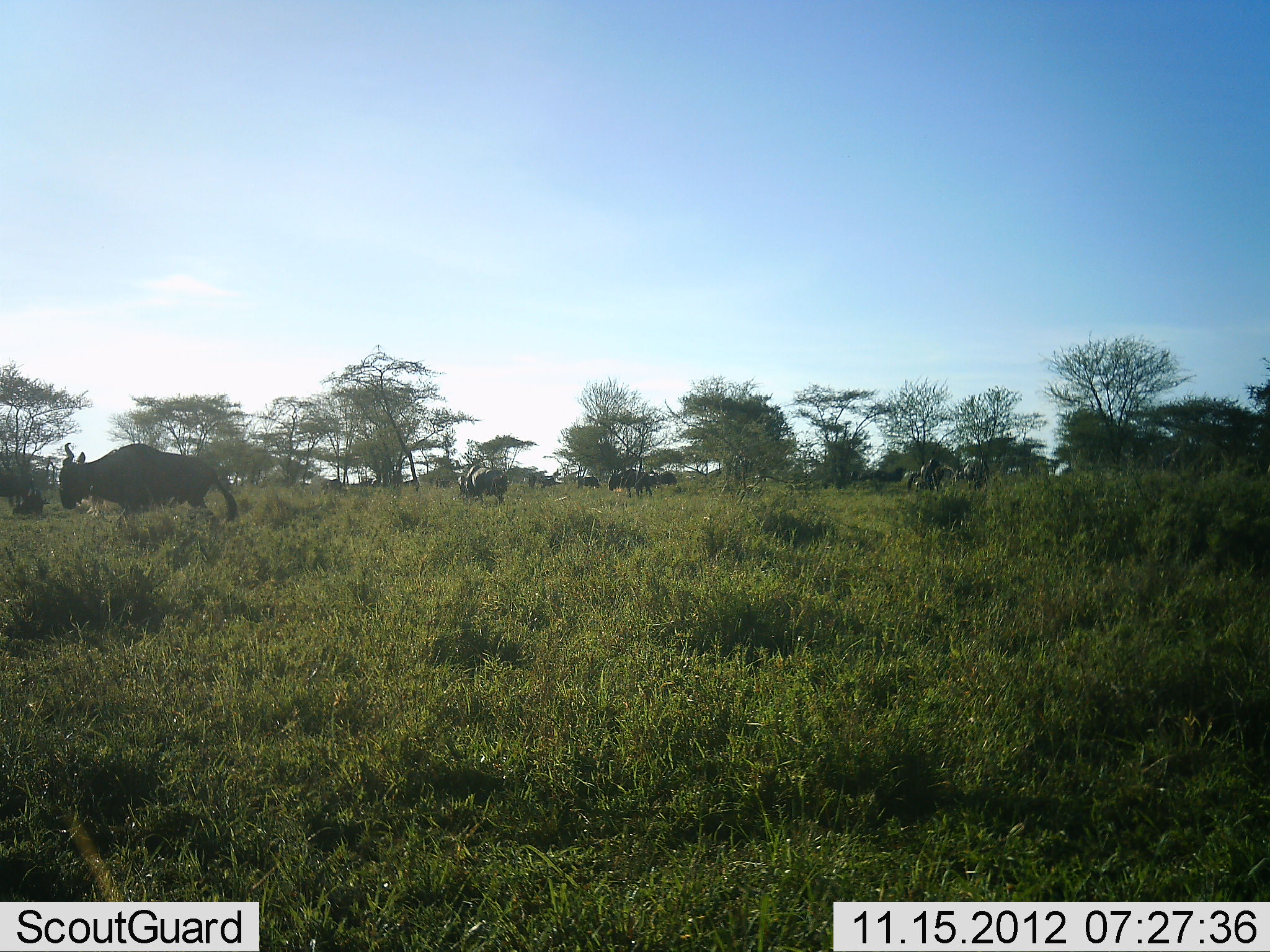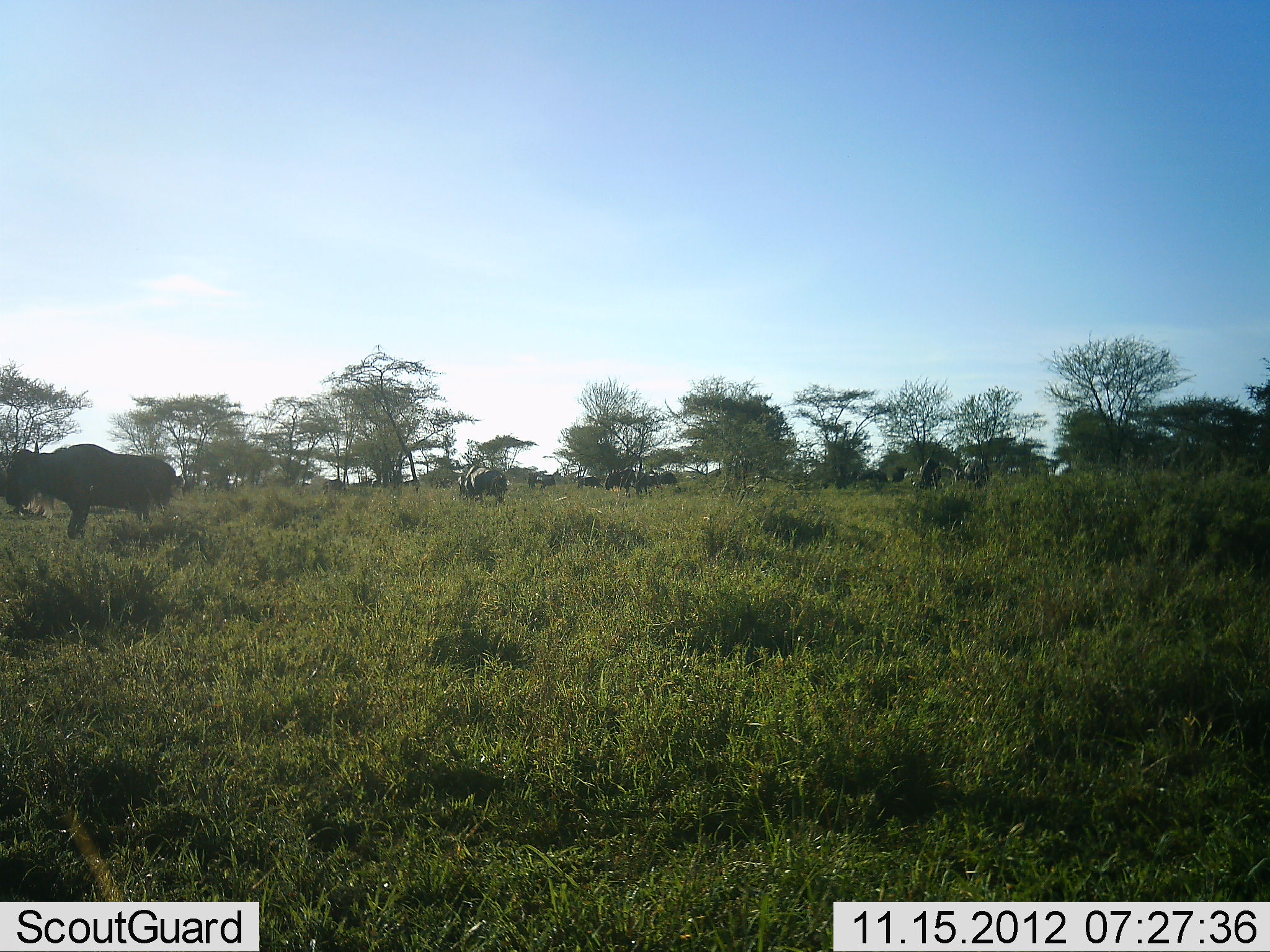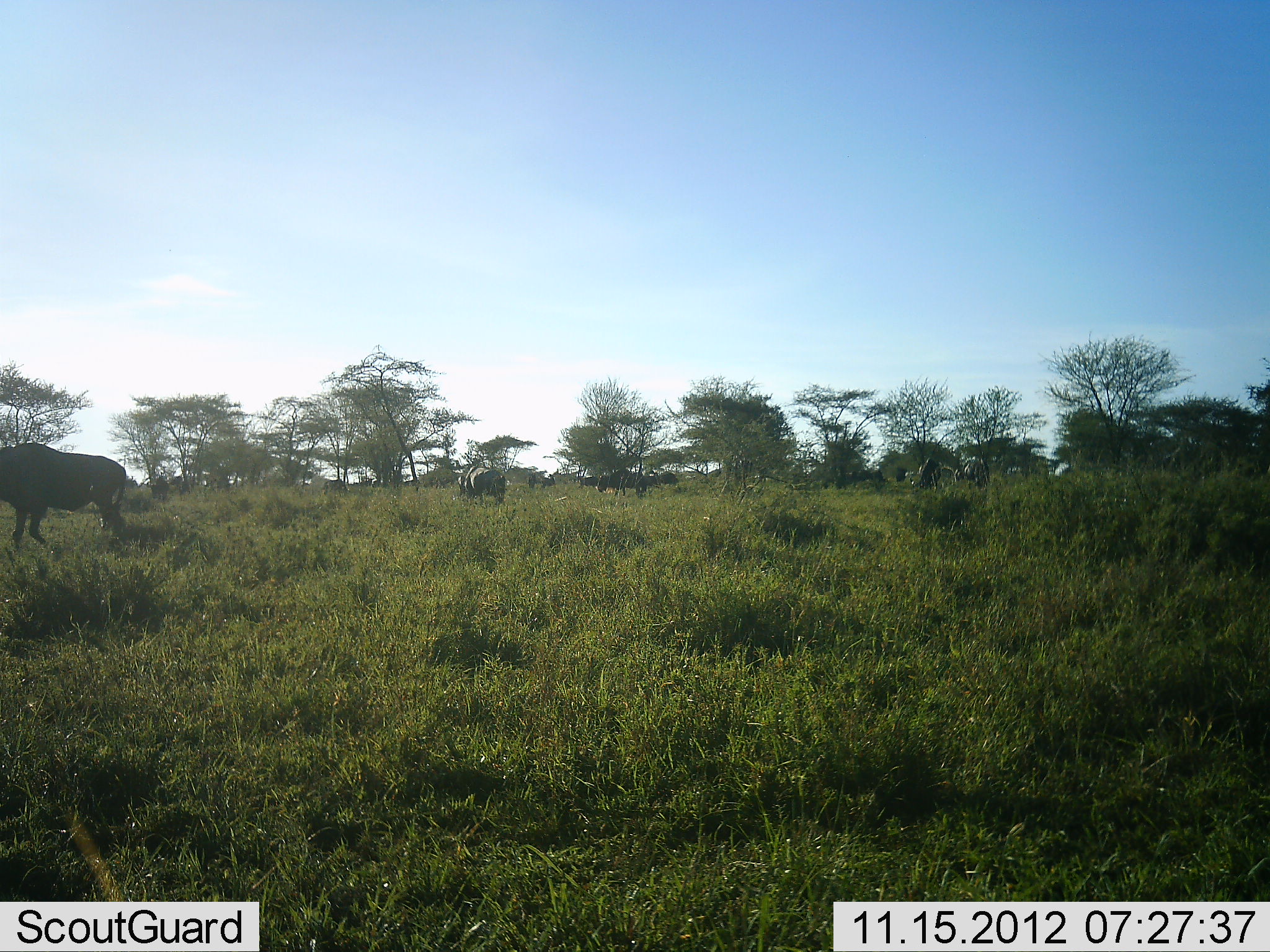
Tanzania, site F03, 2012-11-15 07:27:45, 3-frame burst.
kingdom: Animalia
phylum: Chordata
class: Mammalia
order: Artiodactyla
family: Bovidae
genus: Connochaetes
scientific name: Connochaetes taurinus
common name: blue wildebeest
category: wildebeest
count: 11-50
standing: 40%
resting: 0%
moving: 70%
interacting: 0%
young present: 0%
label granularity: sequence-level